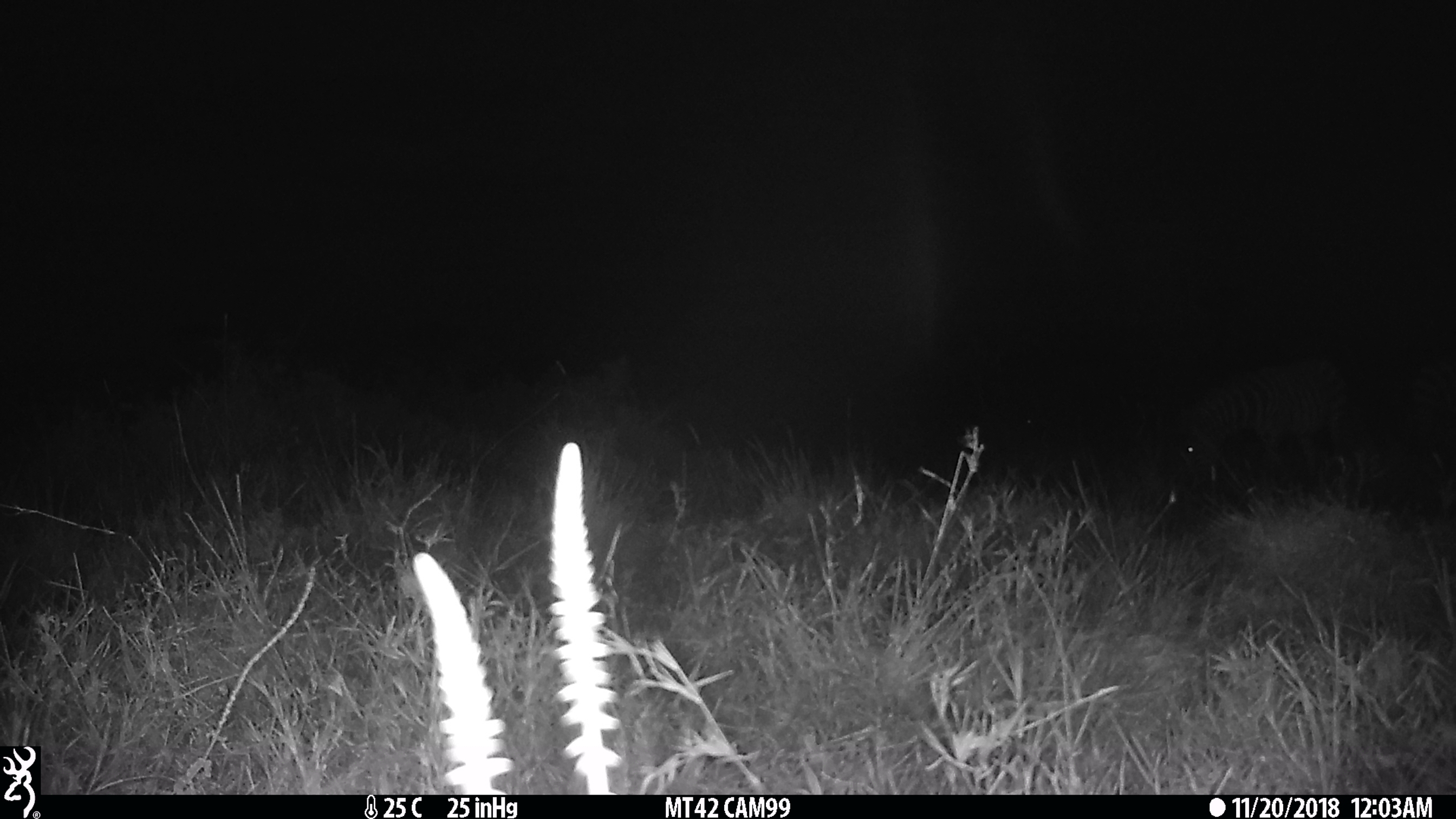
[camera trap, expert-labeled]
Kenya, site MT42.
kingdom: Animalia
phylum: Chordata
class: Mammalia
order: Perissodactyla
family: Equidae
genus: Equus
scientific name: Equus quagga burchellii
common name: burchell's zebra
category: zebra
Zebra (burchell's zebra) (Equus quagga burchellii).